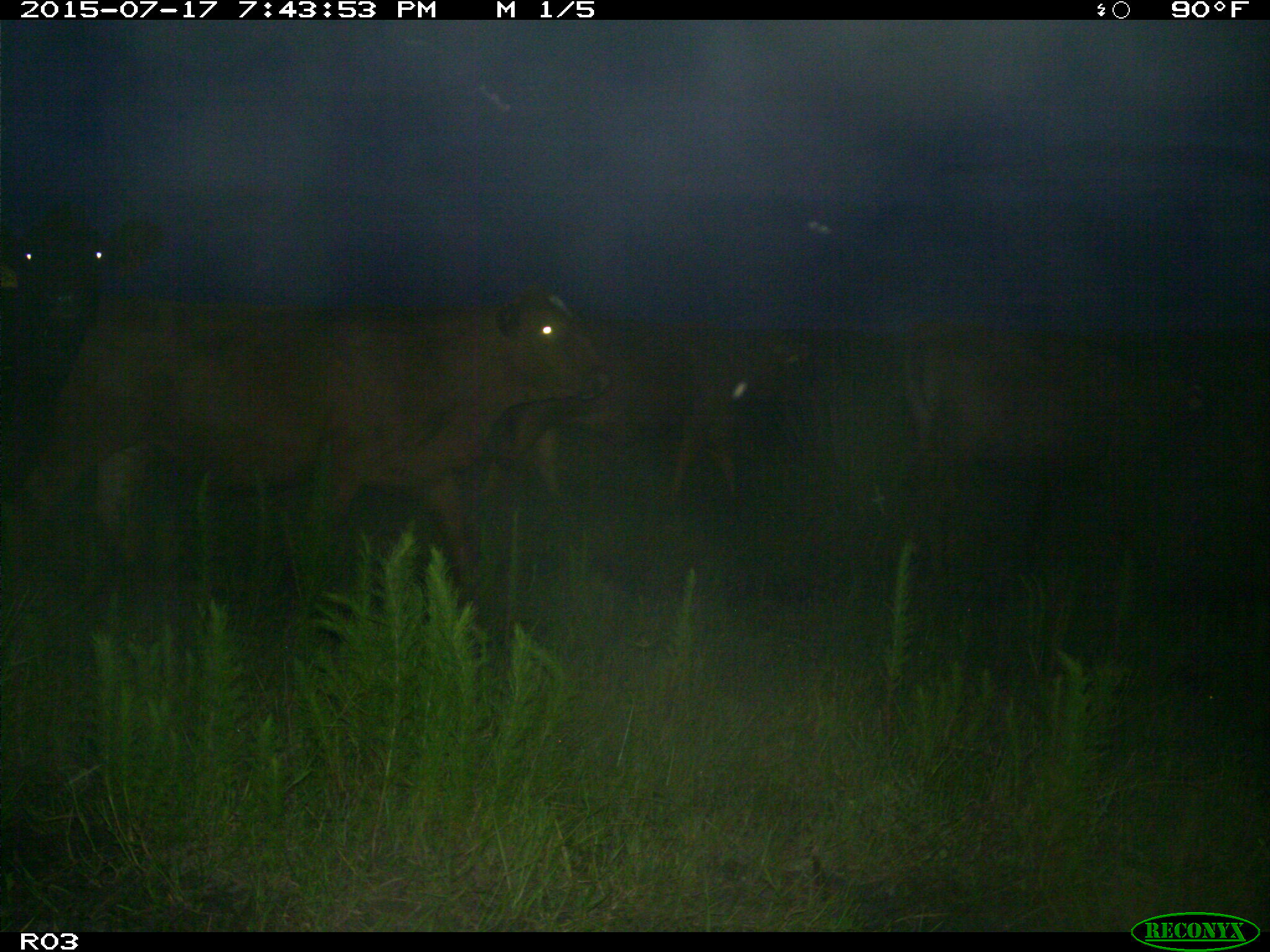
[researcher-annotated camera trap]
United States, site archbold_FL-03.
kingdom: Animalia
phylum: Chordata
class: Mammalia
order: Artiodactyla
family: Bovidae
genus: Bos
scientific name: Bos taurus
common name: domestic cow